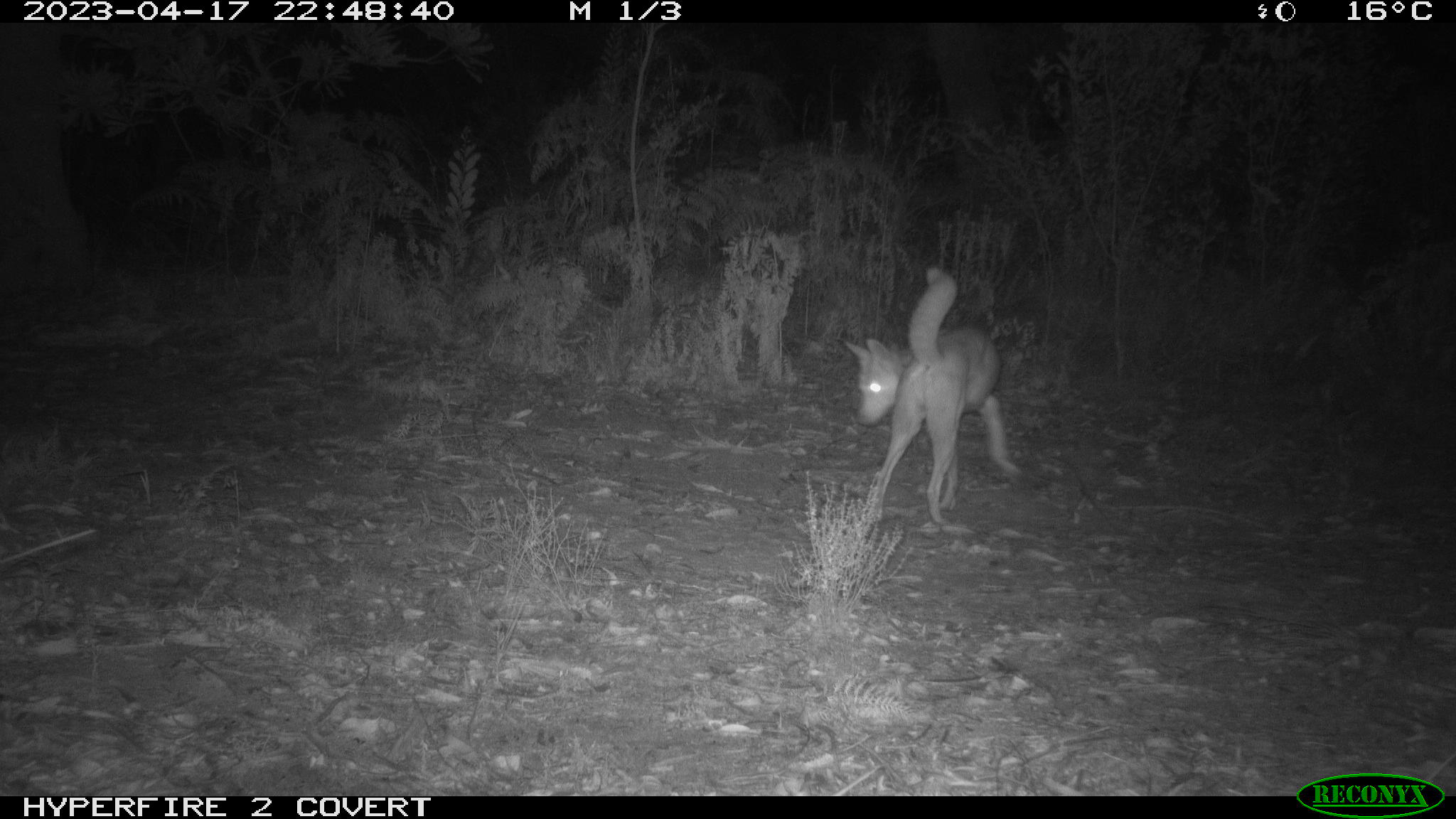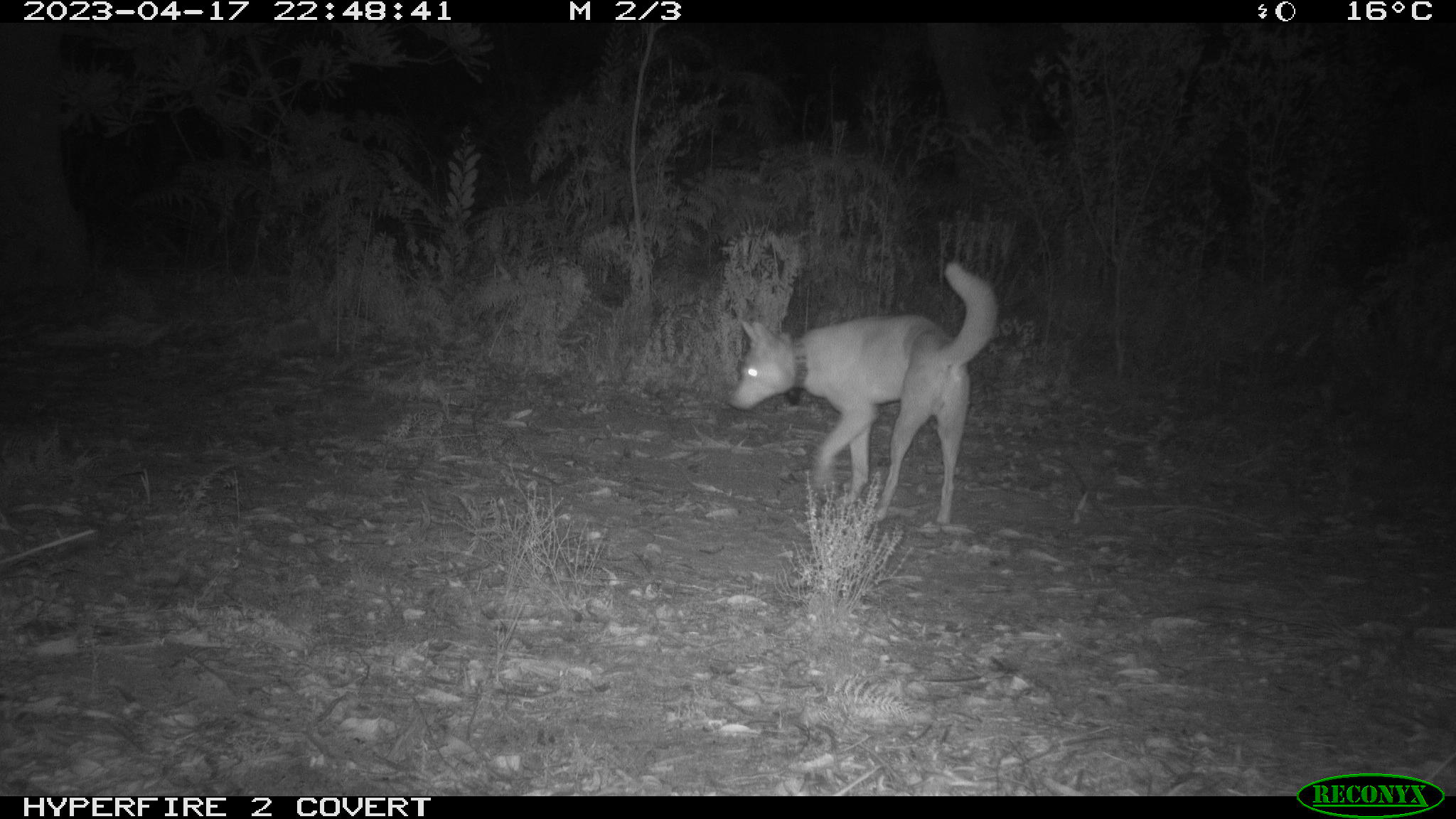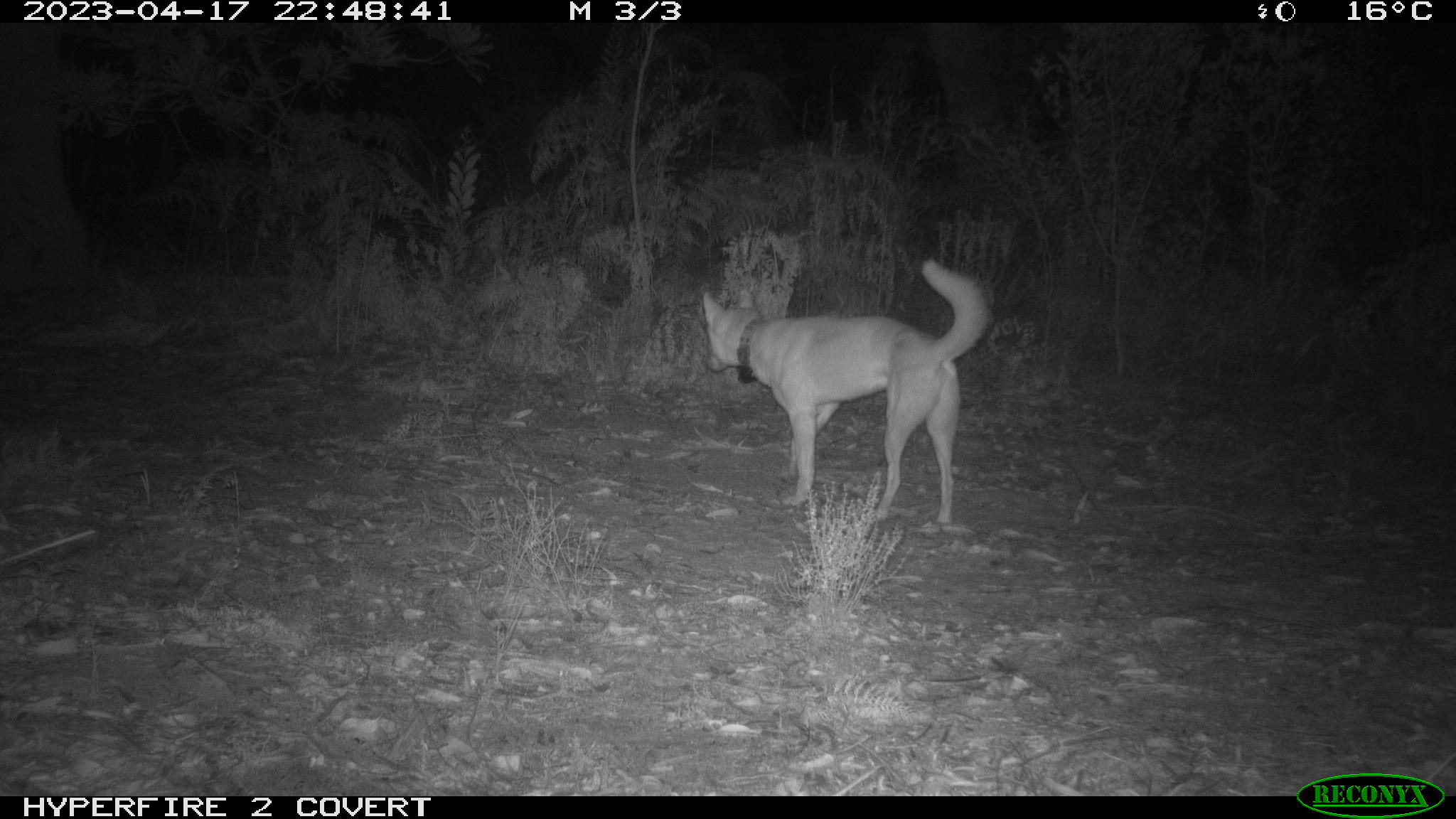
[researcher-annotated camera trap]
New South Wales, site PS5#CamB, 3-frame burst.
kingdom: Animalia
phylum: Chordata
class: Mammalia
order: Carnivora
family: Canidae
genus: Canis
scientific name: Canis familiaris dingo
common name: dingo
Dingo (Canis familiaris dingo).